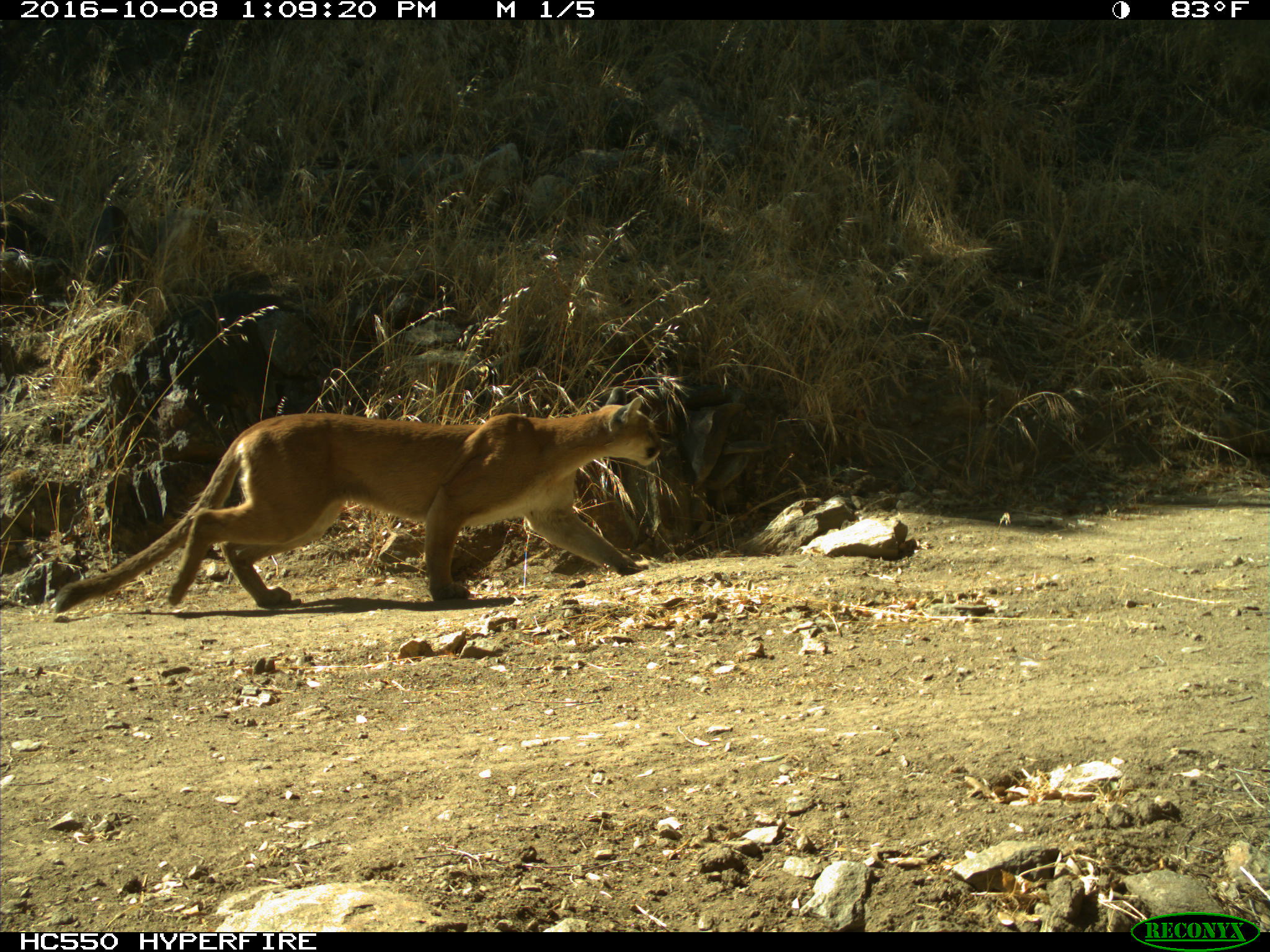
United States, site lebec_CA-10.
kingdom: Animalia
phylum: Chordata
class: Mammalia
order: Carnivora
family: Felidae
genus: Puma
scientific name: Puma concolor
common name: mountain lion